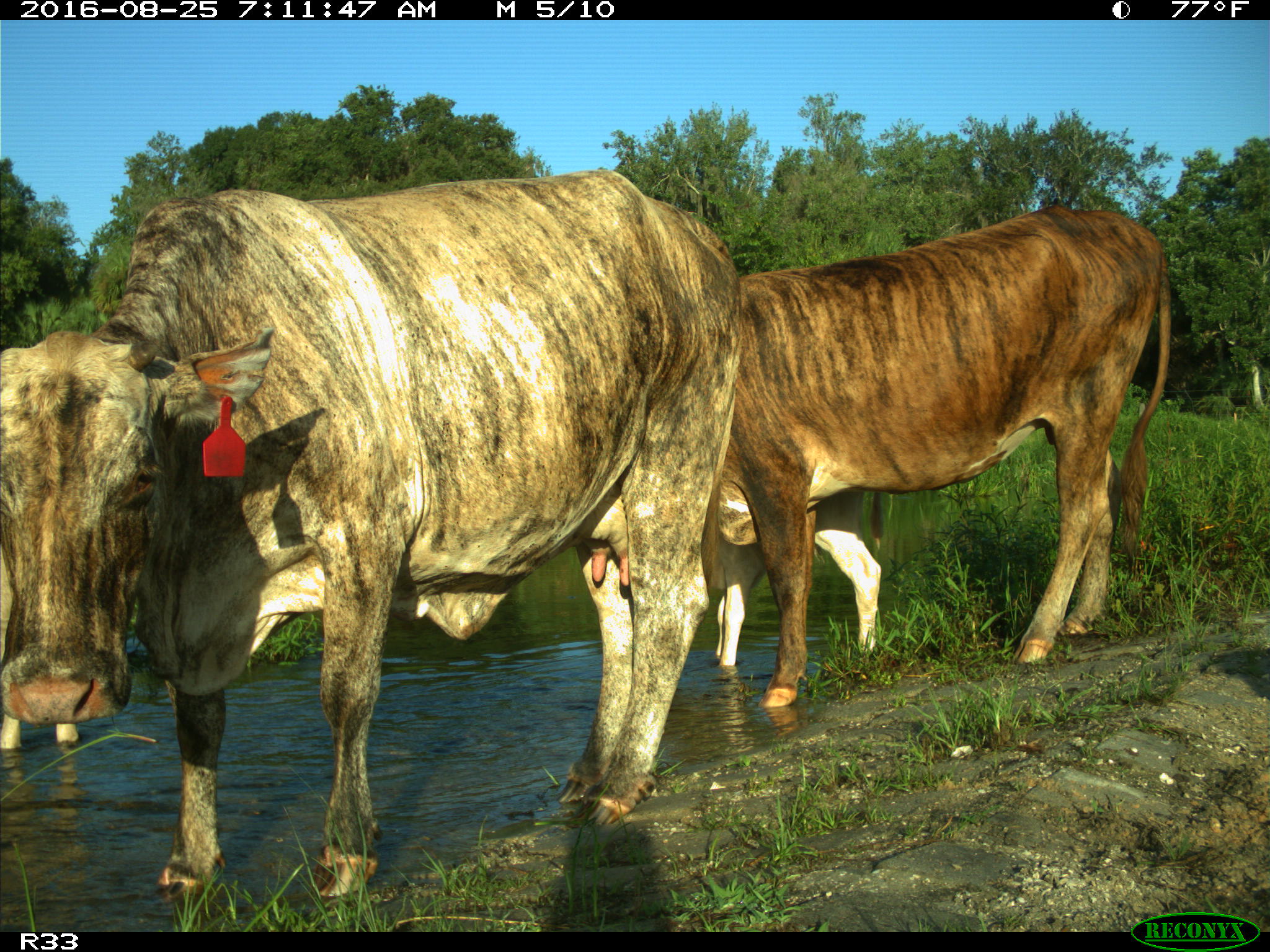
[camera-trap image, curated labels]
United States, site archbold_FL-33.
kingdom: Animalia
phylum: Chordata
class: Mammalia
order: Artiodactyla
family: Bovidae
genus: Bos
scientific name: Bos taurus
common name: domestic cow